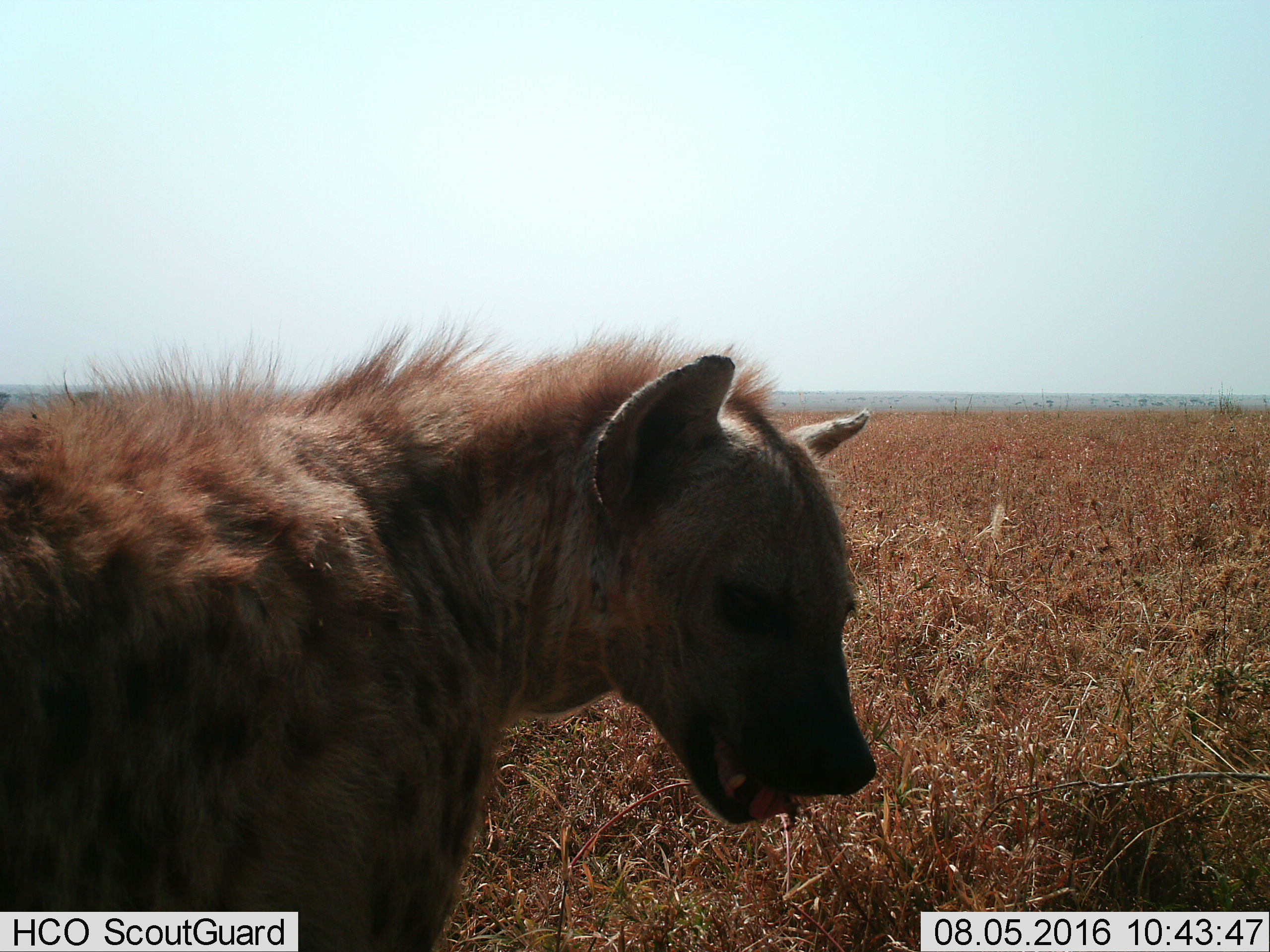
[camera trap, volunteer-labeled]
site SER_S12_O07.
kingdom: Animalia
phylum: Chordata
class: Mammalia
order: Carnivora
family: Hyaenidae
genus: Crocuta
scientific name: Crocuta crocuta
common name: spotted hyena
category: hyenaspotted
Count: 1.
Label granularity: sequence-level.